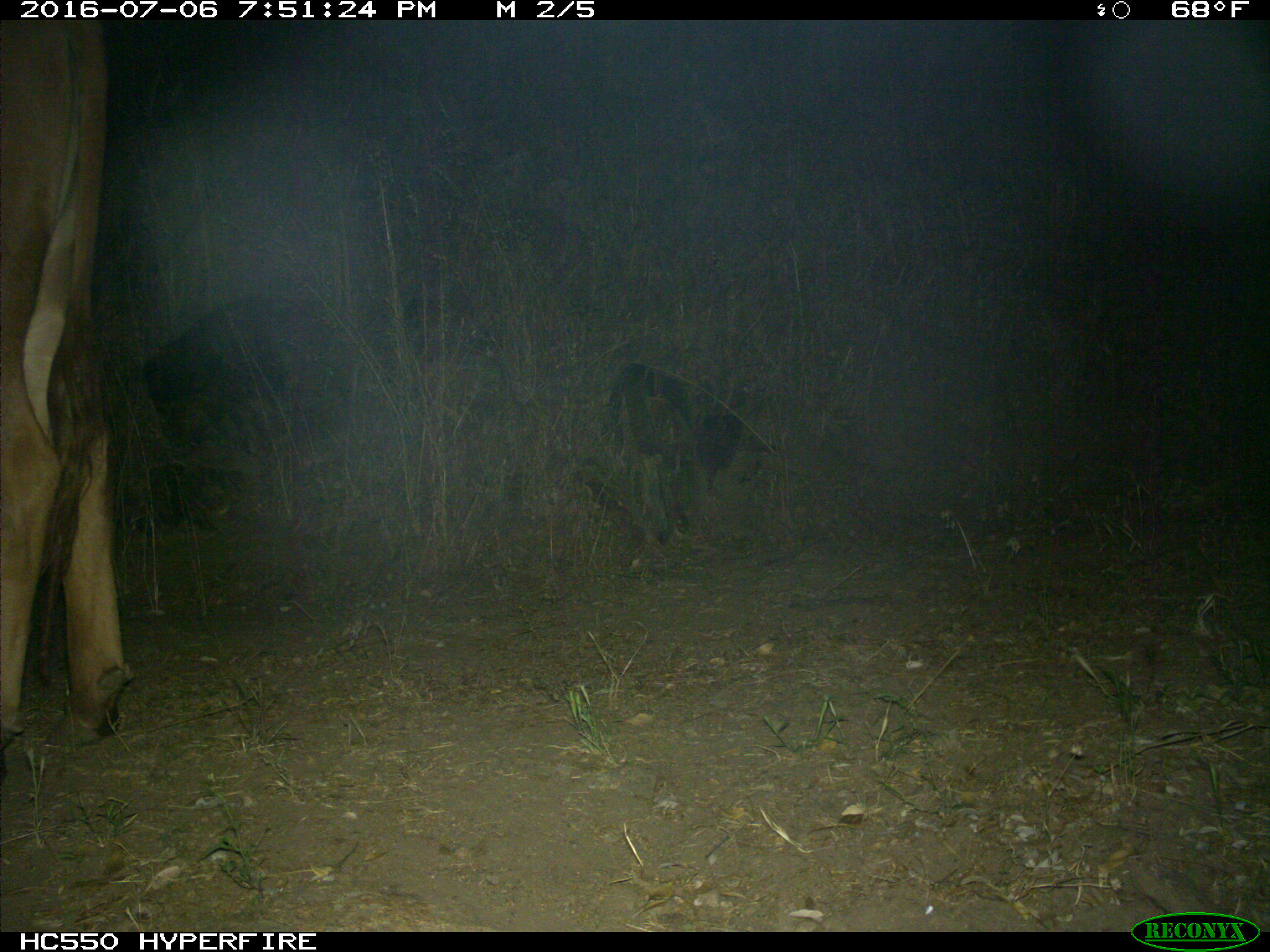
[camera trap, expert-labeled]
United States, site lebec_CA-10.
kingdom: Animalia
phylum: Chordata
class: Mammalia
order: Artiodactyla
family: Bovidae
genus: Bos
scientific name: Bos taurus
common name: domestic cow